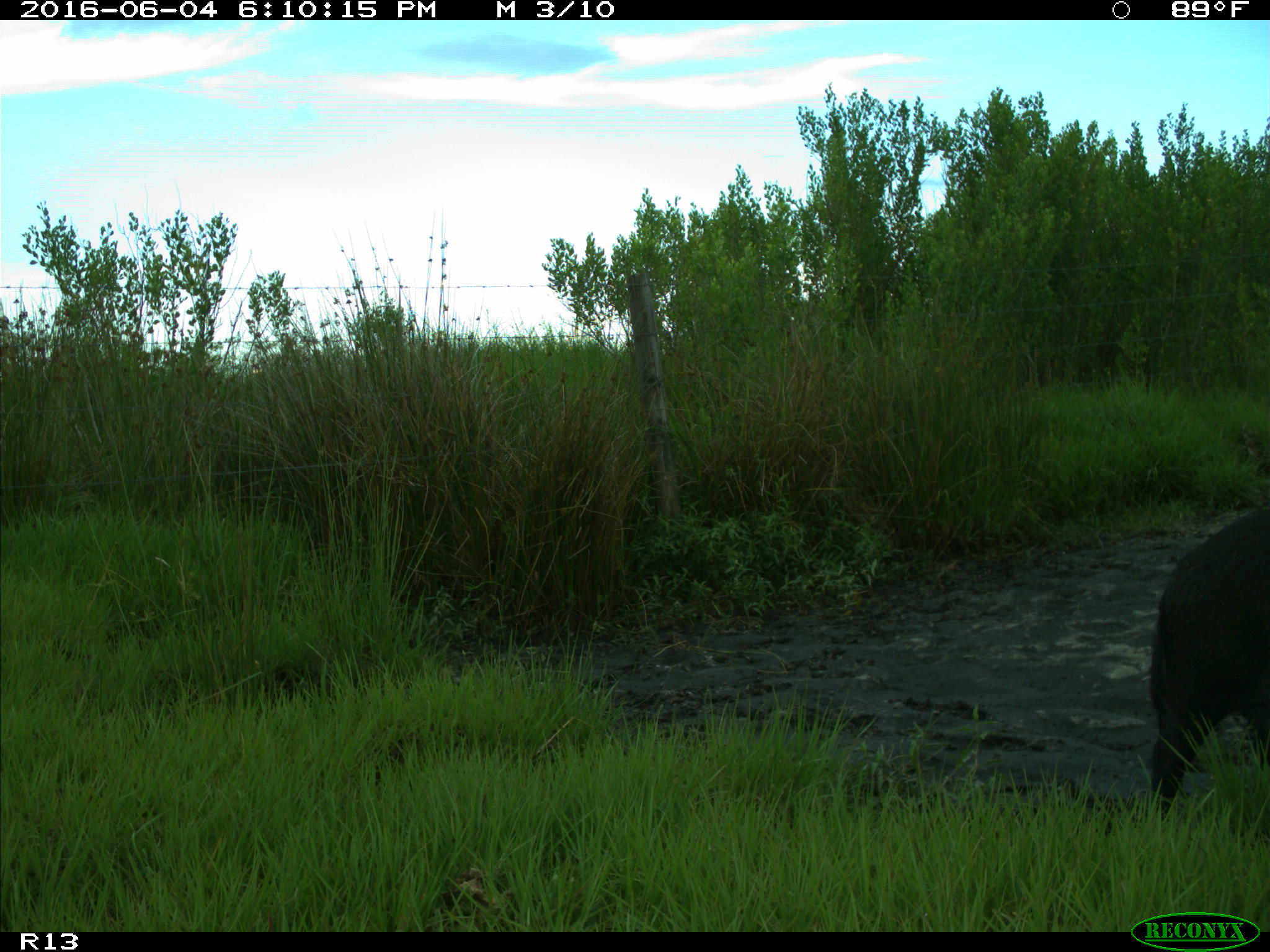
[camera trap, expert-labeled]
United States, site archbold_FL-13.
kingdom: Animalia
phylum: Chordata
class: Mammalia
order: Artiodactyla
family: Suidae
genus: Sus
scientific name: Sus scrofa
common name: wild boar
Sus scrofa (wild boar).